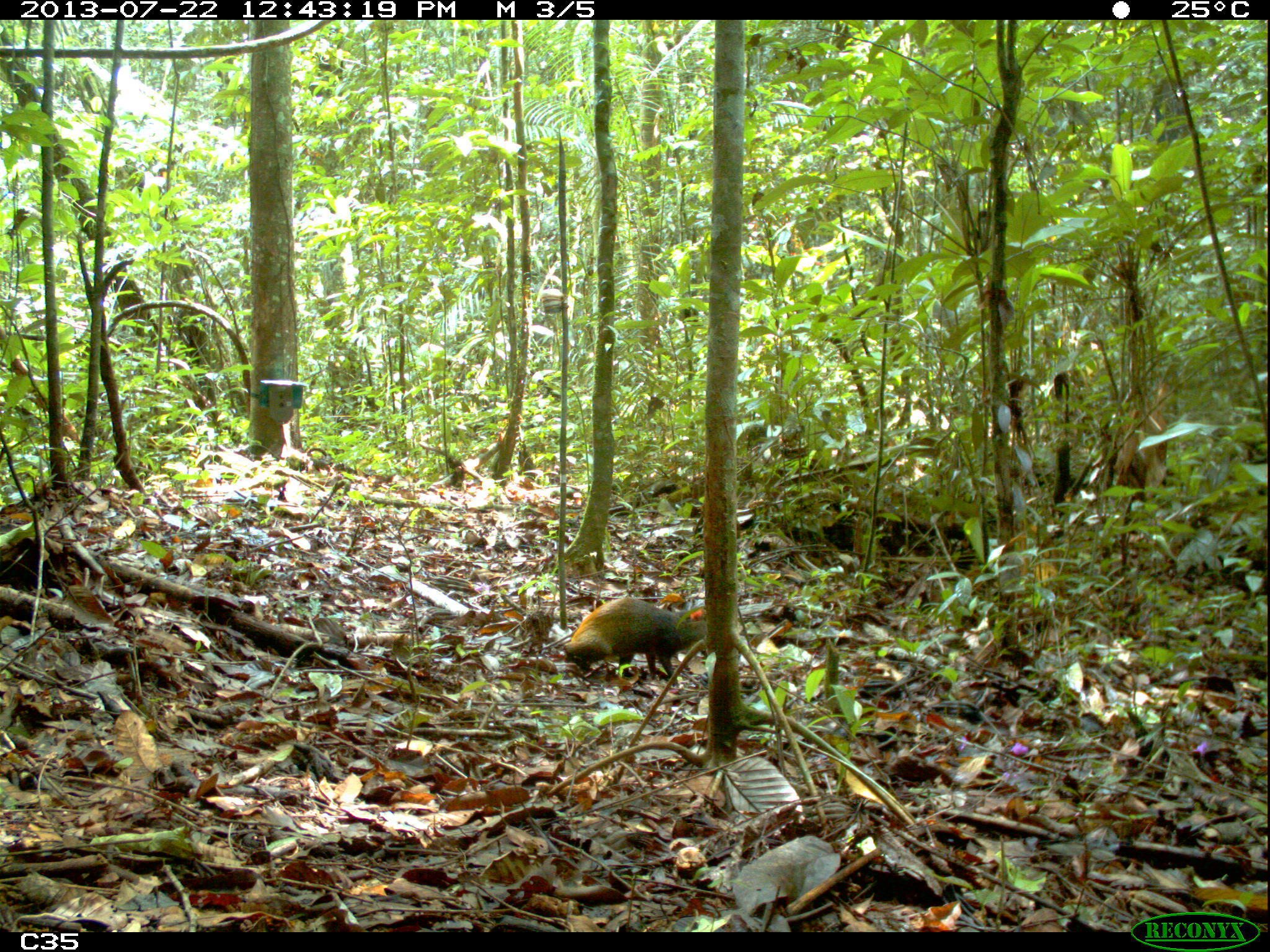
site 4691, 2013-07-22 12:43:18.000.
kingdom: Animalia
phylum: Chordata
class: Mammalia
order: Rodentia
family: Dasyproctidae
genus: Dasyprocta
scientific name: Dasyprocta leporina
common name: red-rumped agouti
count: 1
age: adult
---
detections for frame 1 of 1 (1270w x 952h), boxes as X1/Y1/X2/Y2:
dasyprocta leporina: 561/597/707/685